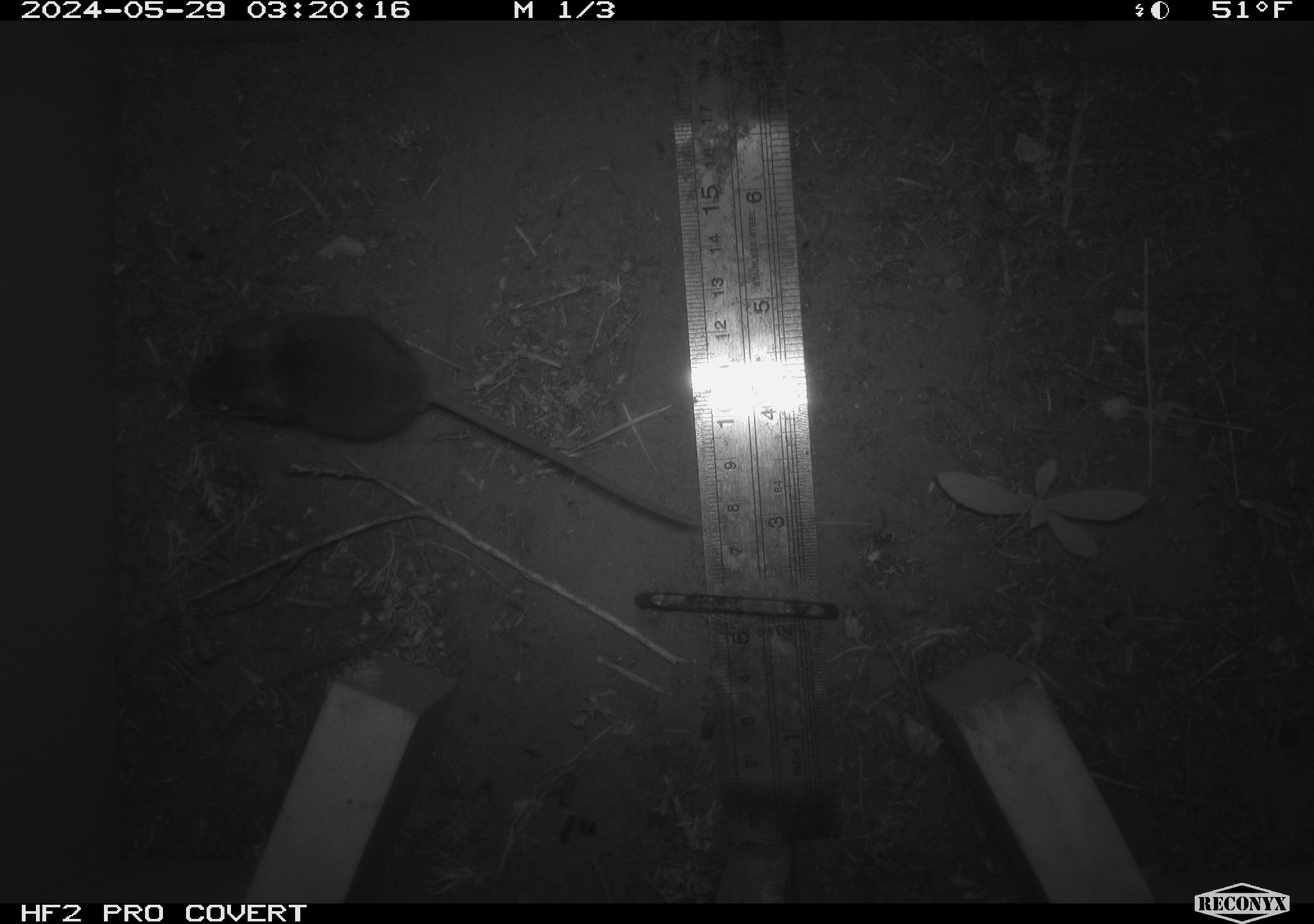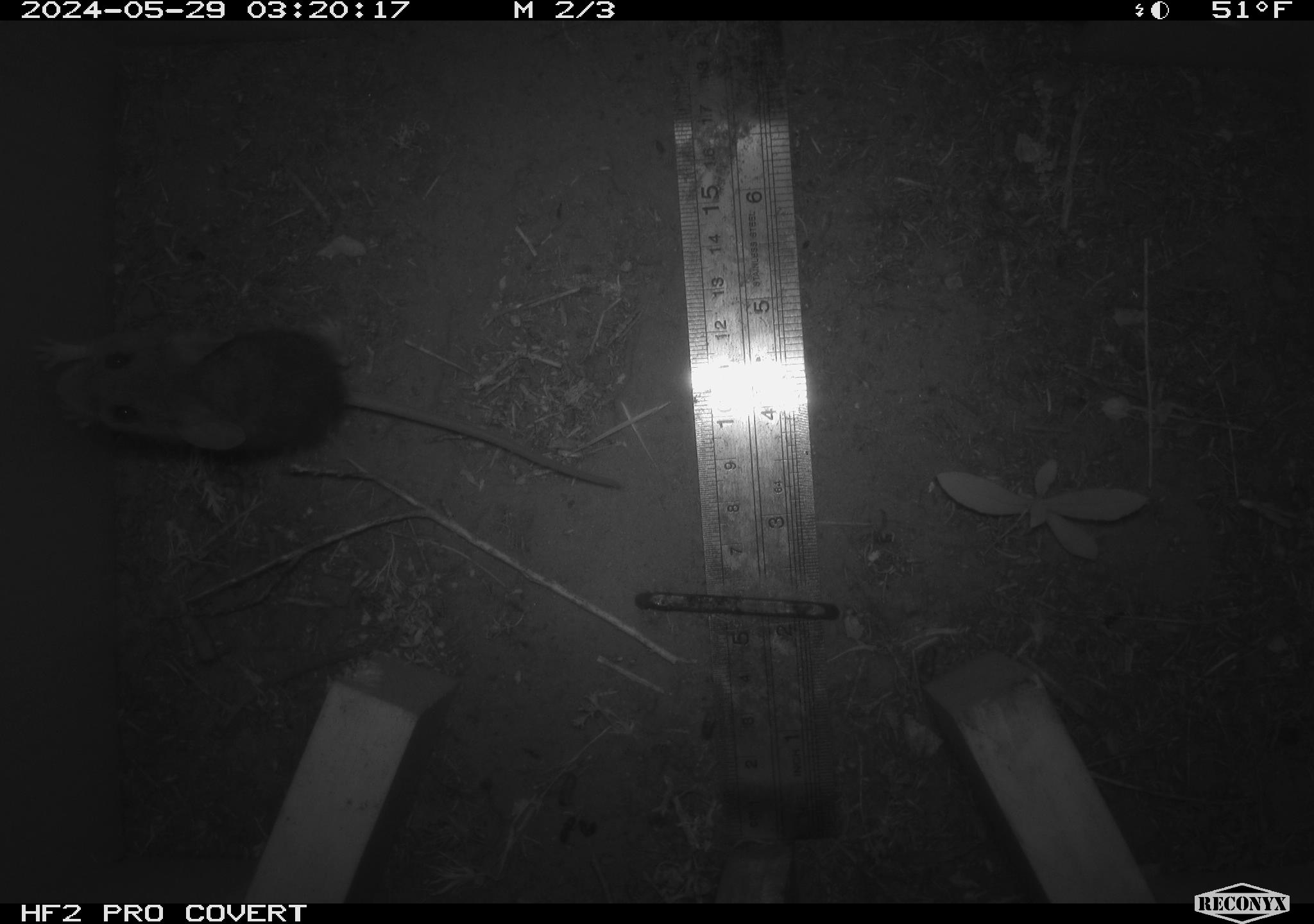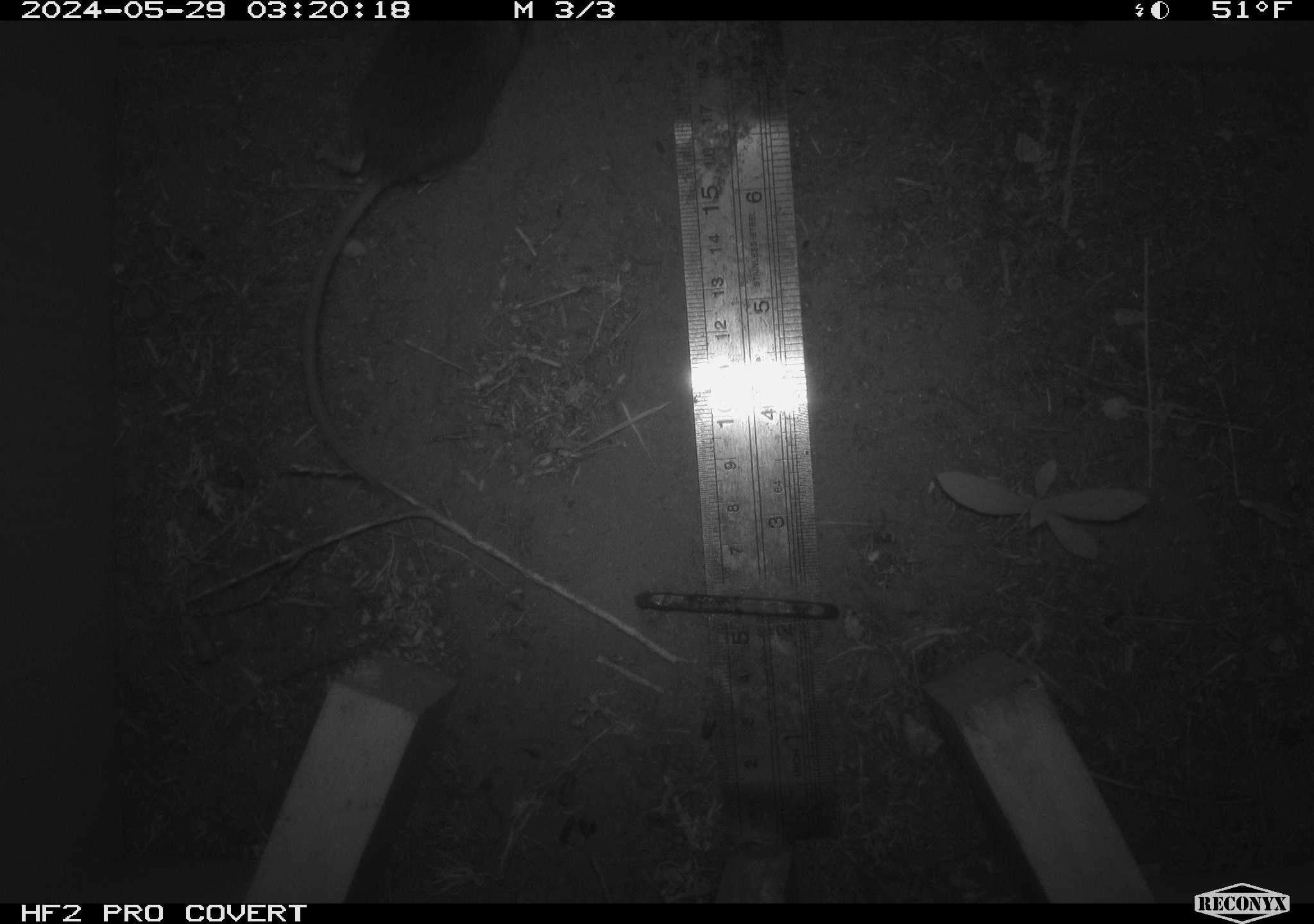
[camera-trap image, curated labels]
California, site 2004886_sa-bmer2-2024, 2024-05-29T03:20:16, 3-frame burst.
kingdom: Animalia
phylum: Chordata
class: Mammalia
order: Rodentia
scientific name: Rodentia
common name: mouse species